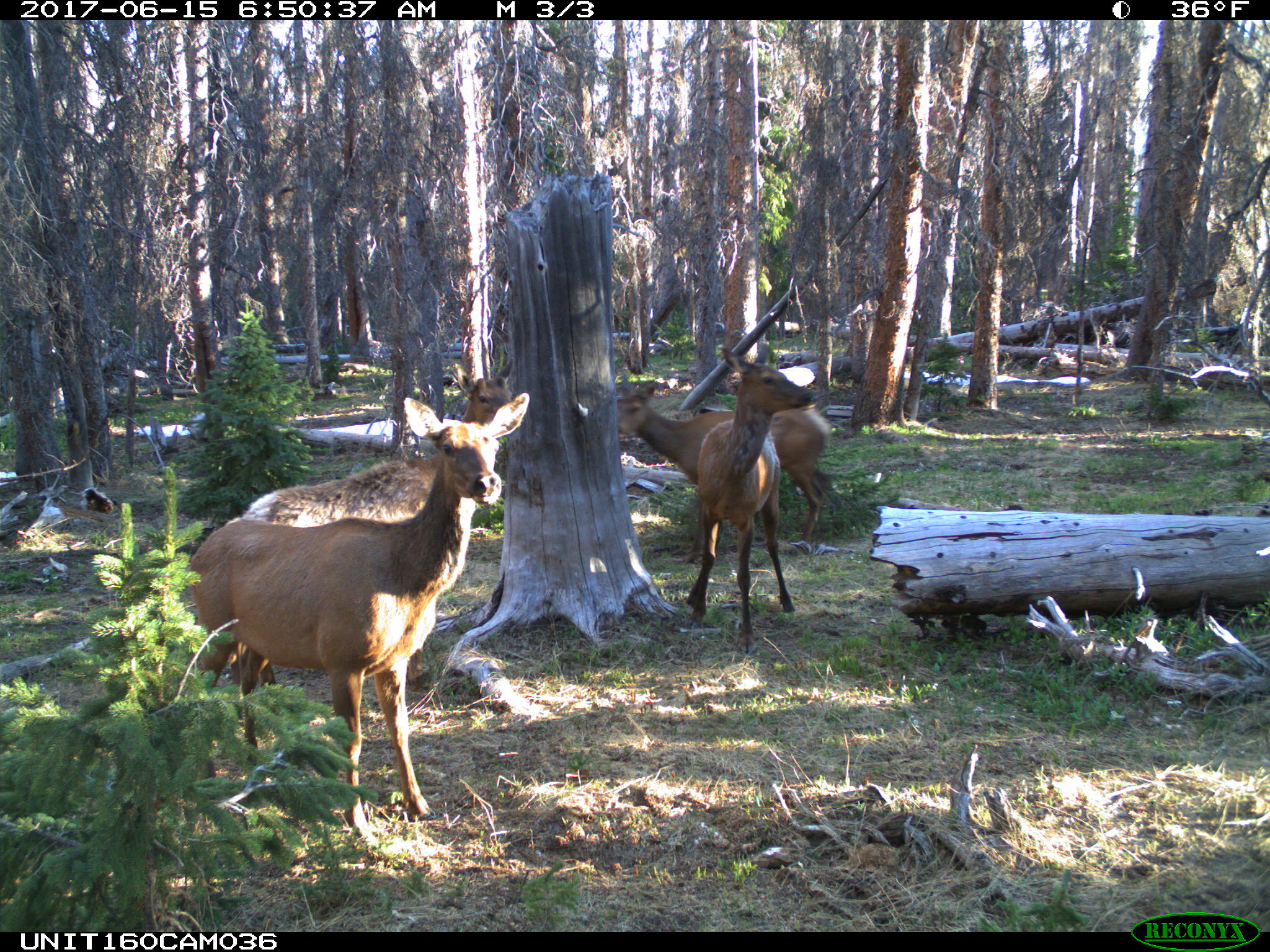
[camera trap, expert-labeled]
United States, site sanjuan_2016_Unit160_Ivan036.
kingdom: Animalia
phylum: Chordata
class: Mammalia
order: Artiodactyla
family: Cervidae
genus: Cervus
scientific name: Cervus elaphus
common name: red deer